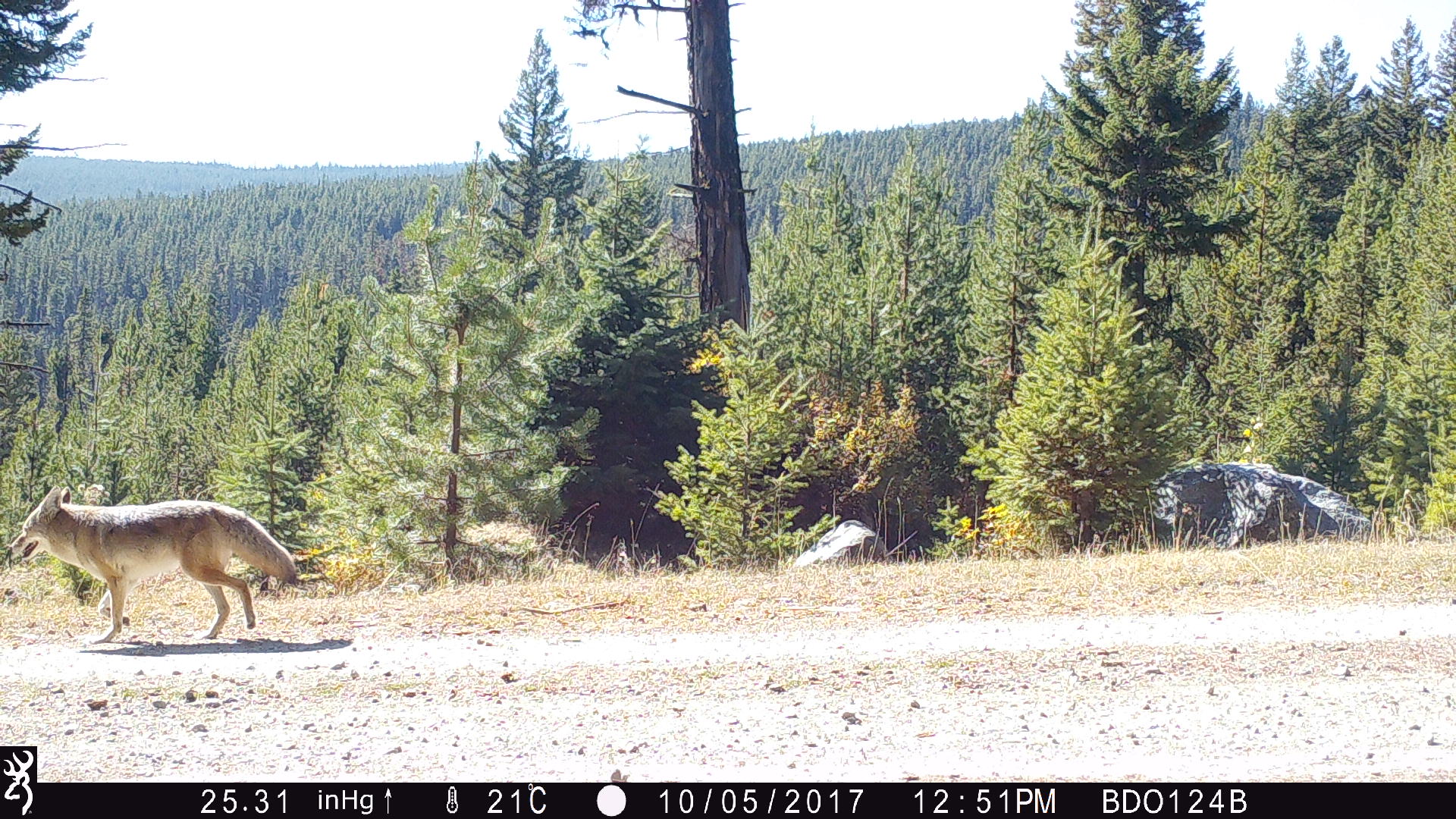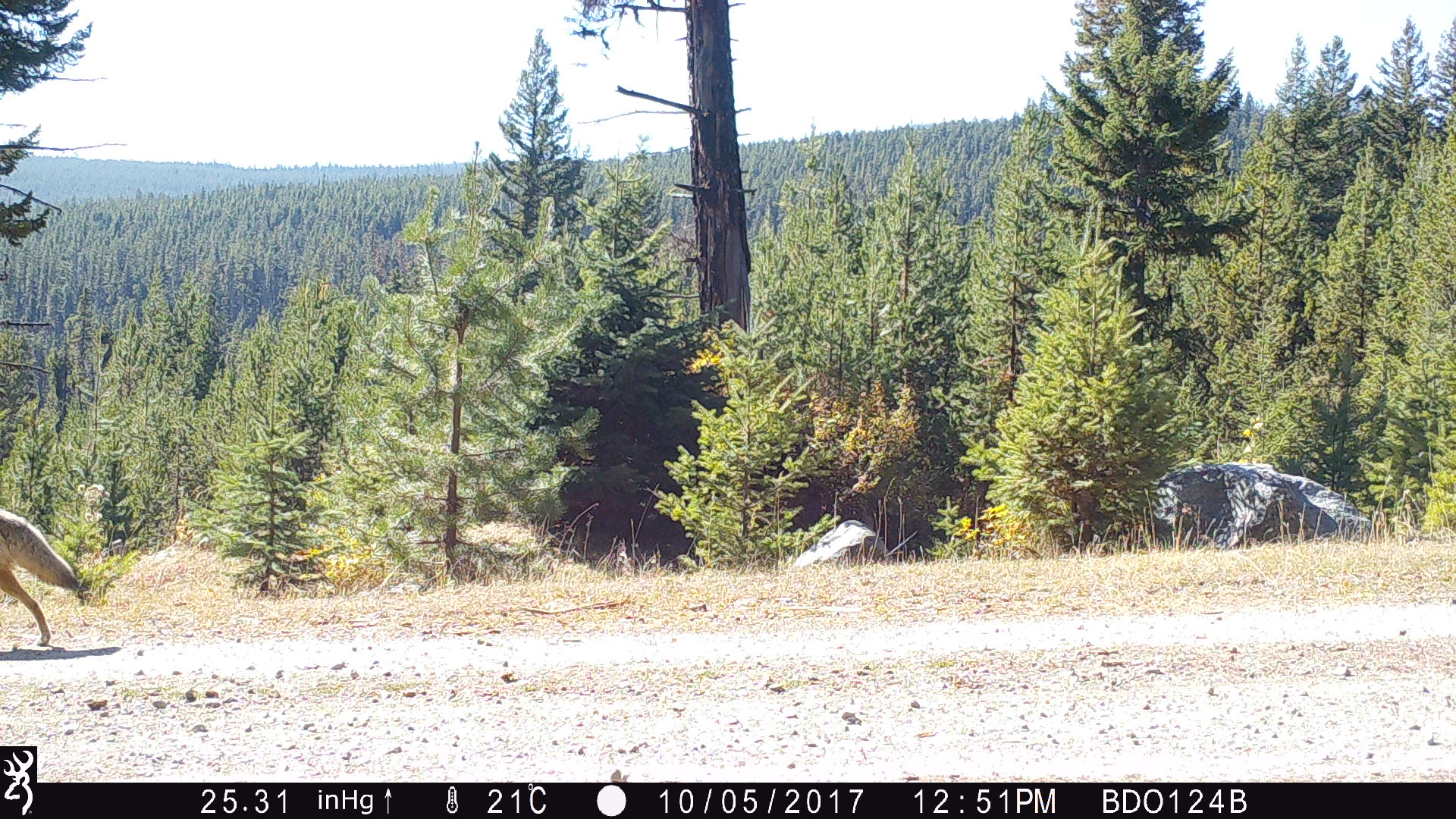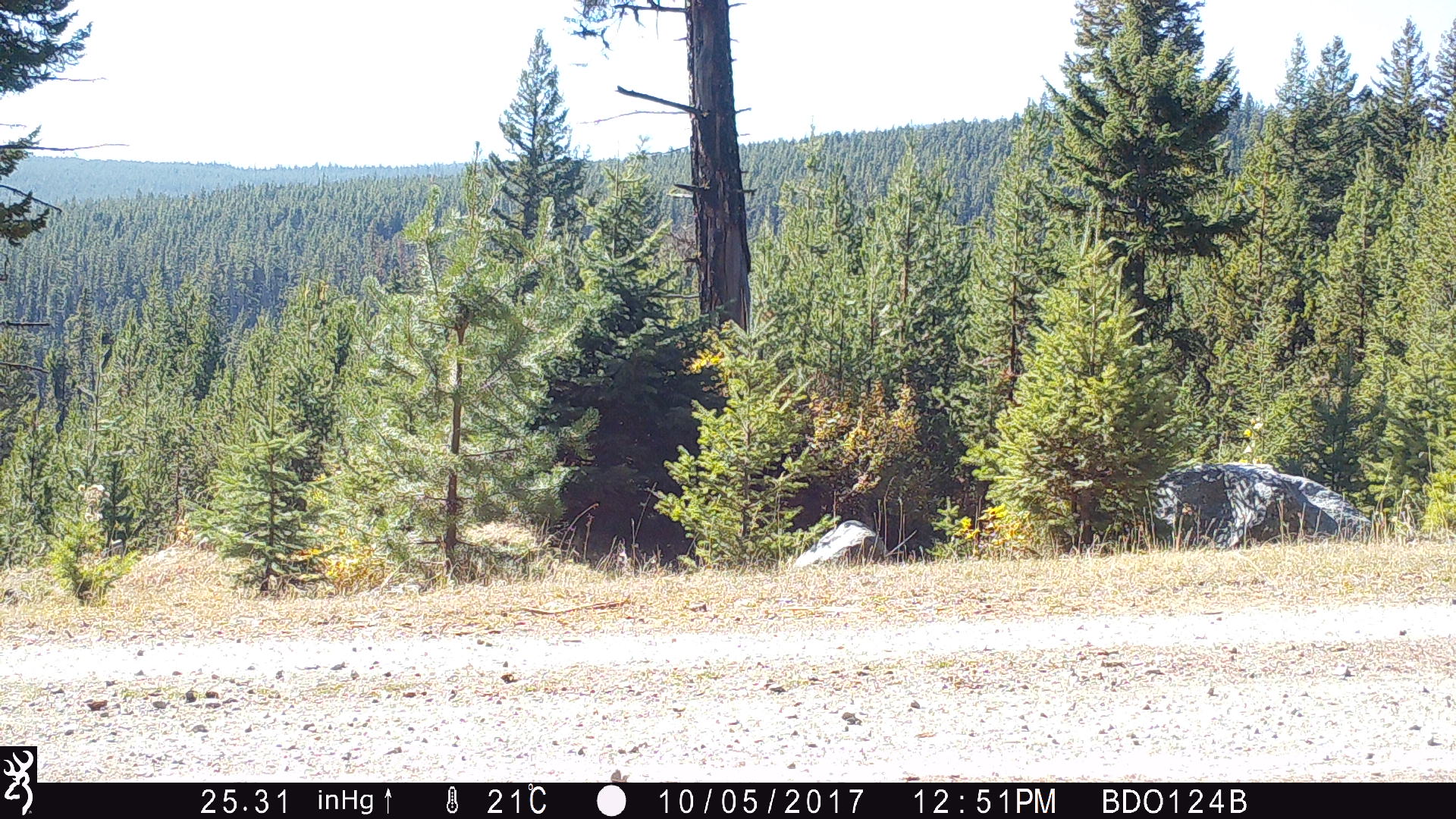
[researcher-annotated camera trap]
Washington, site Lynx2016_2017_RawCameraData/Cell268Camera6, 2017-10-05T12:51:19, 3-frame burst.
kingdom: Animalia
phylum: Chordata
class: Mammalia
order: Carnivora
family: Canidae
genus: Canis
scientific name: Canis latrans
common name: coyote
Canis latrans (coyote). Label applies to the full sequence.